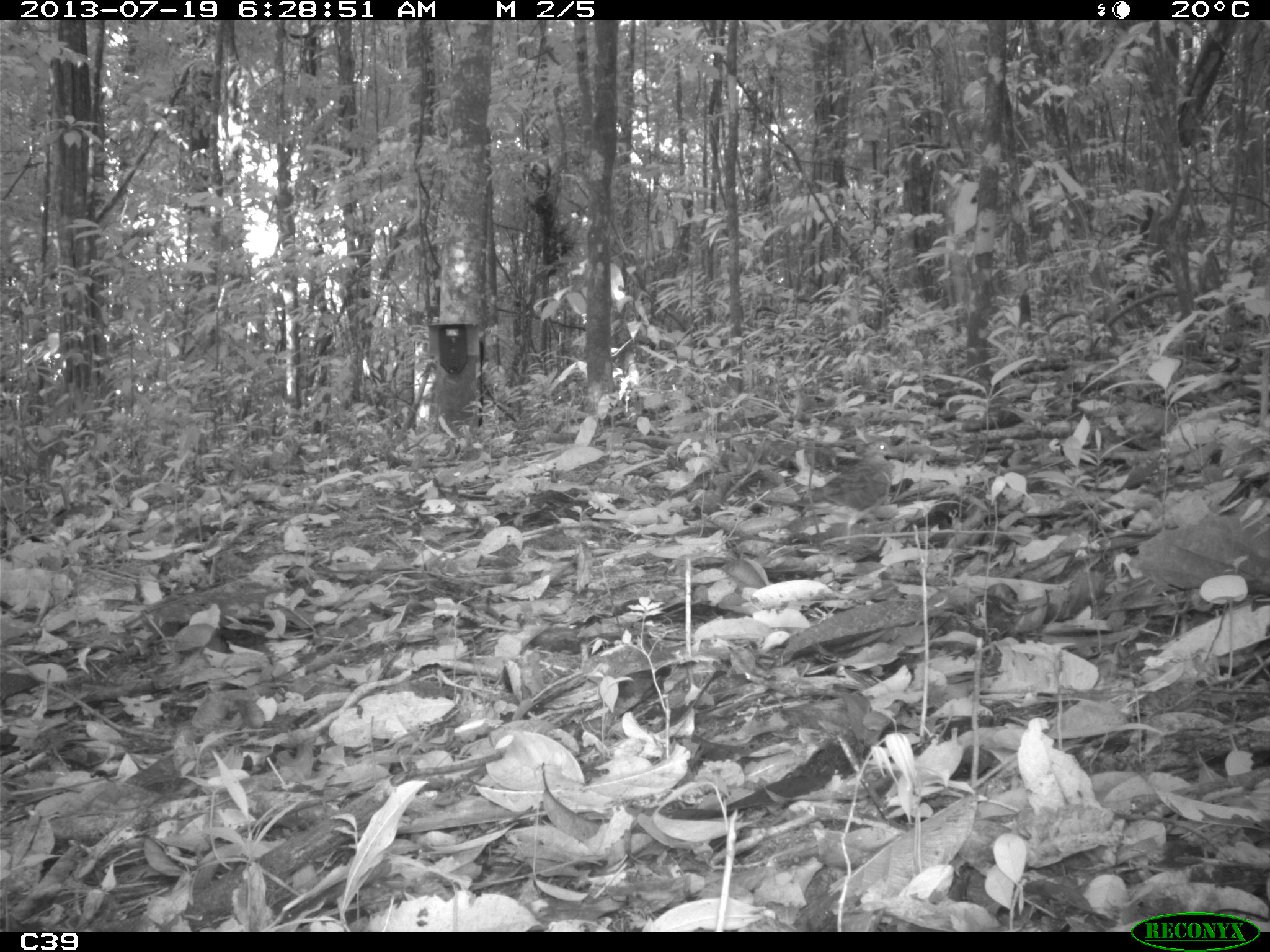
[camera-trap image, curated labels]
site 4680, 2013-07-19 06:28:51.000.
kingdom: Animalia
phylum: Chordata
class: Aves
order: Columbiformes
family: Columbidae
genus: Geotrygon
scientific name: Geotrygon montana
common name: ruddy quail-dove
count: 1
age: adult